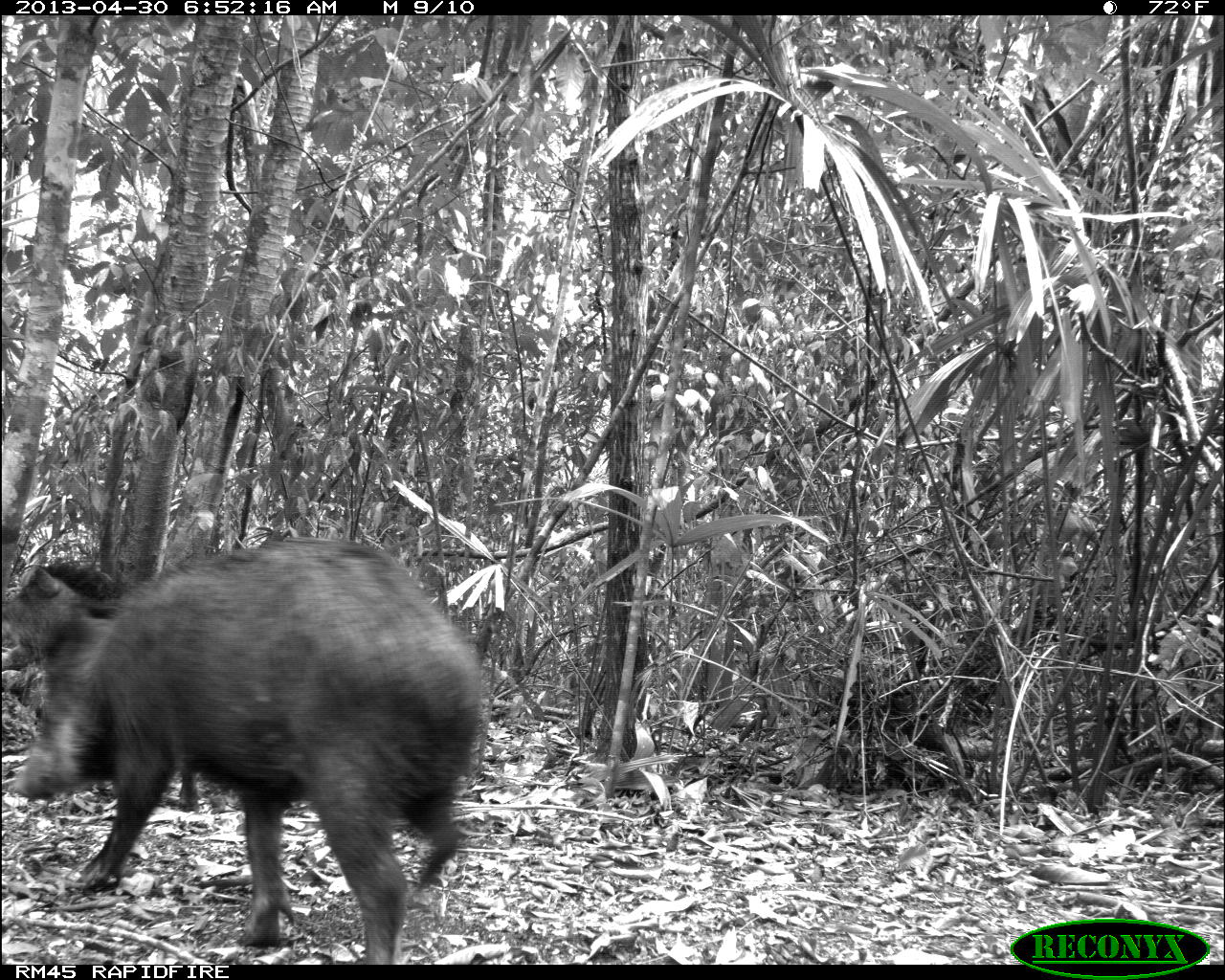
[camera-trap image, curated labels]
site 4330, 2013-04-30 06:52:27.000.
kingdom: Animalia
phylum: Chordata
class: Mammalia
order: Artiodactyla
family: Tayassuidae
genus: Tayassu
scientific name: Tayassu pecari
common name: white-lipped peccary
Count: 5.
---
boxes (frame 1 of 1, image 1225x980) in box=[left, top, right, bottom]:
tayassu pecari: box=[5, 534, 485, 964]; box=[0, 556, 203, 807]